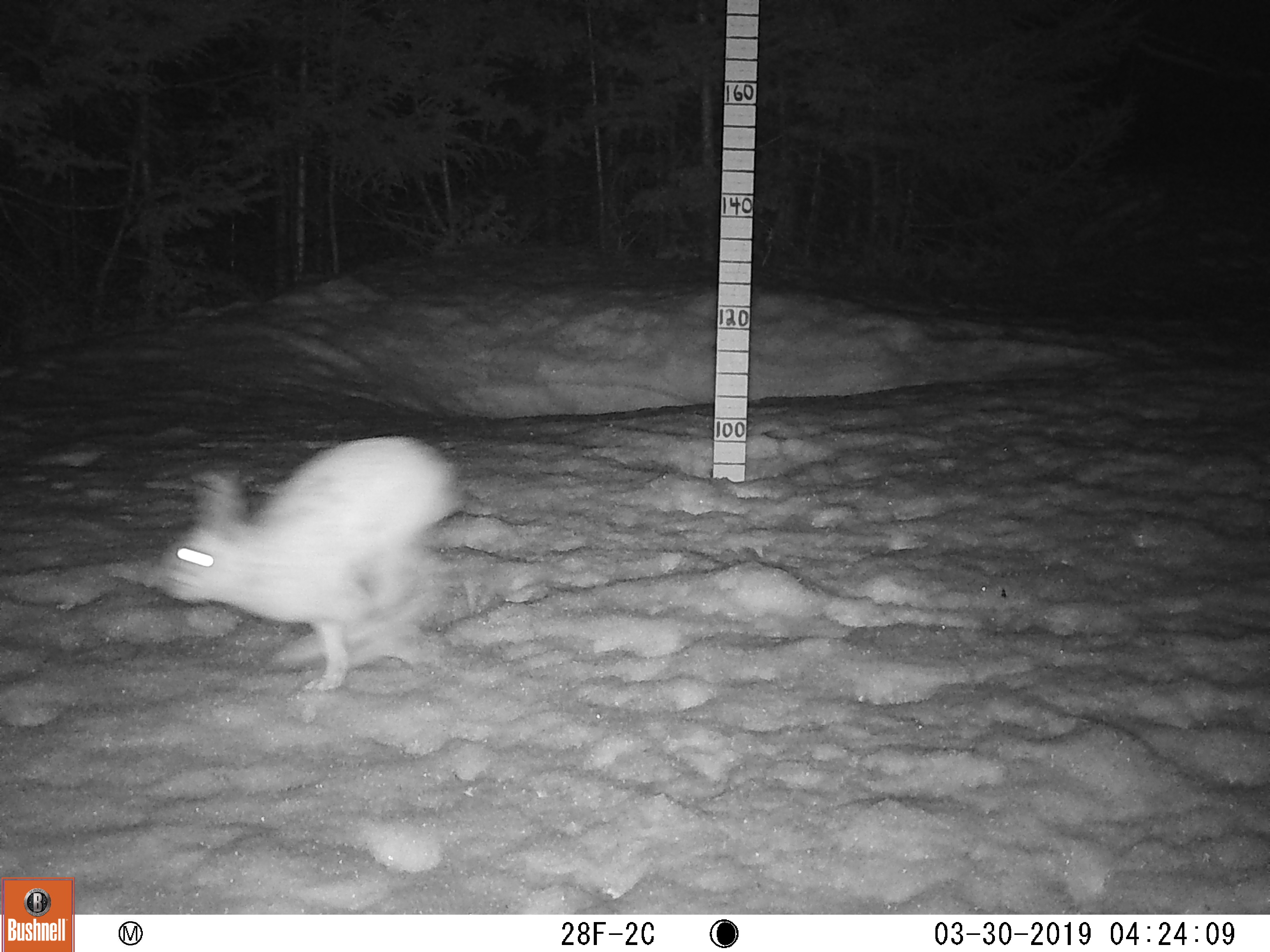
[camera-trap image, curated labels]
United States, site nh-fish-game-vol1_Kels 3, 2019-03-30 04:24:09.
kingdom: Animalia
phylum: Chordata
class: Mammalia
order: Lagomorpha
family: Leporidae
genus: Lepus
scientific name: Lepus americanus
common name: snowshoe hare